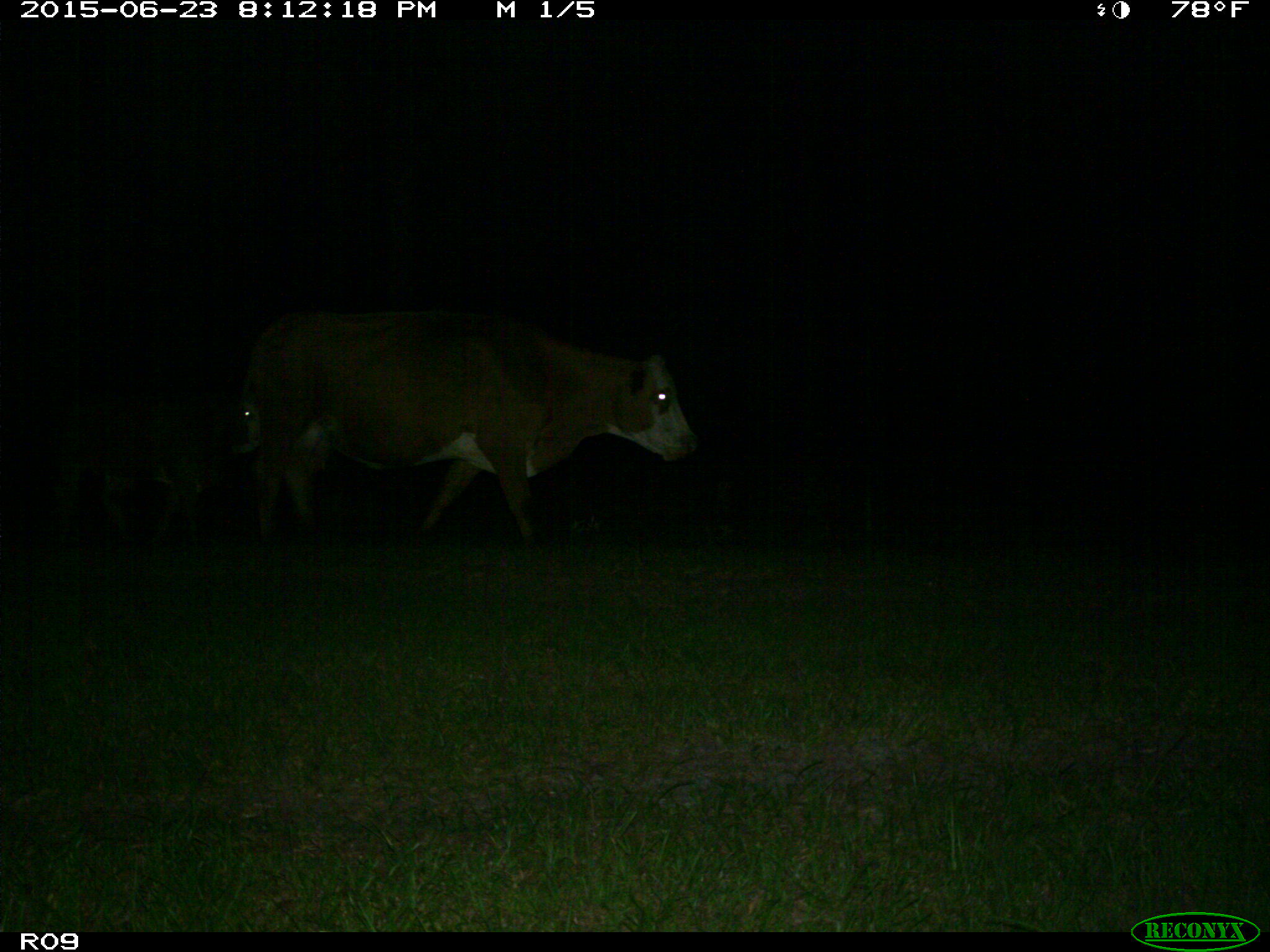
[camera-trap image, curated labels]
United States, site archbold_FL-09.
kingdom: Animalia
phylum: Chordata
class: Mammalia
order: Artiodactyla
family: Bovidae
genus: Bos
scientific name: Bos taurus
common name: domestic cow